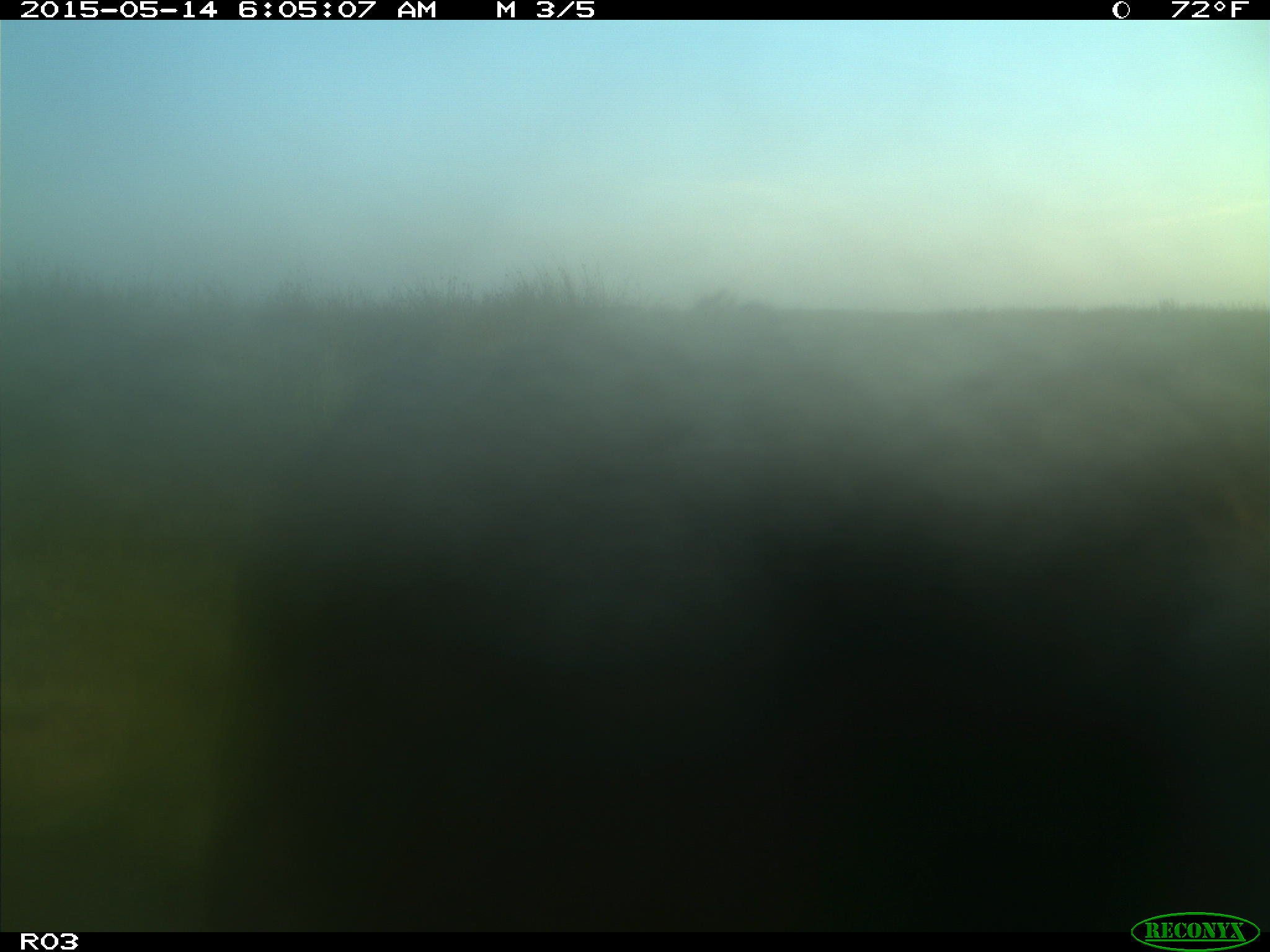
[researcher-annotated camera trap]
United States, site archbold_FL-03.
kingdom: Animalia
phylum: Chordata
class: Mammalia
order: Artiodactyla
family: Bovidae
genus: Bos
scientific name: Bos taurus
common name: domestic cow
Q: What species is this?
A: Bos taurus (domestic cow).